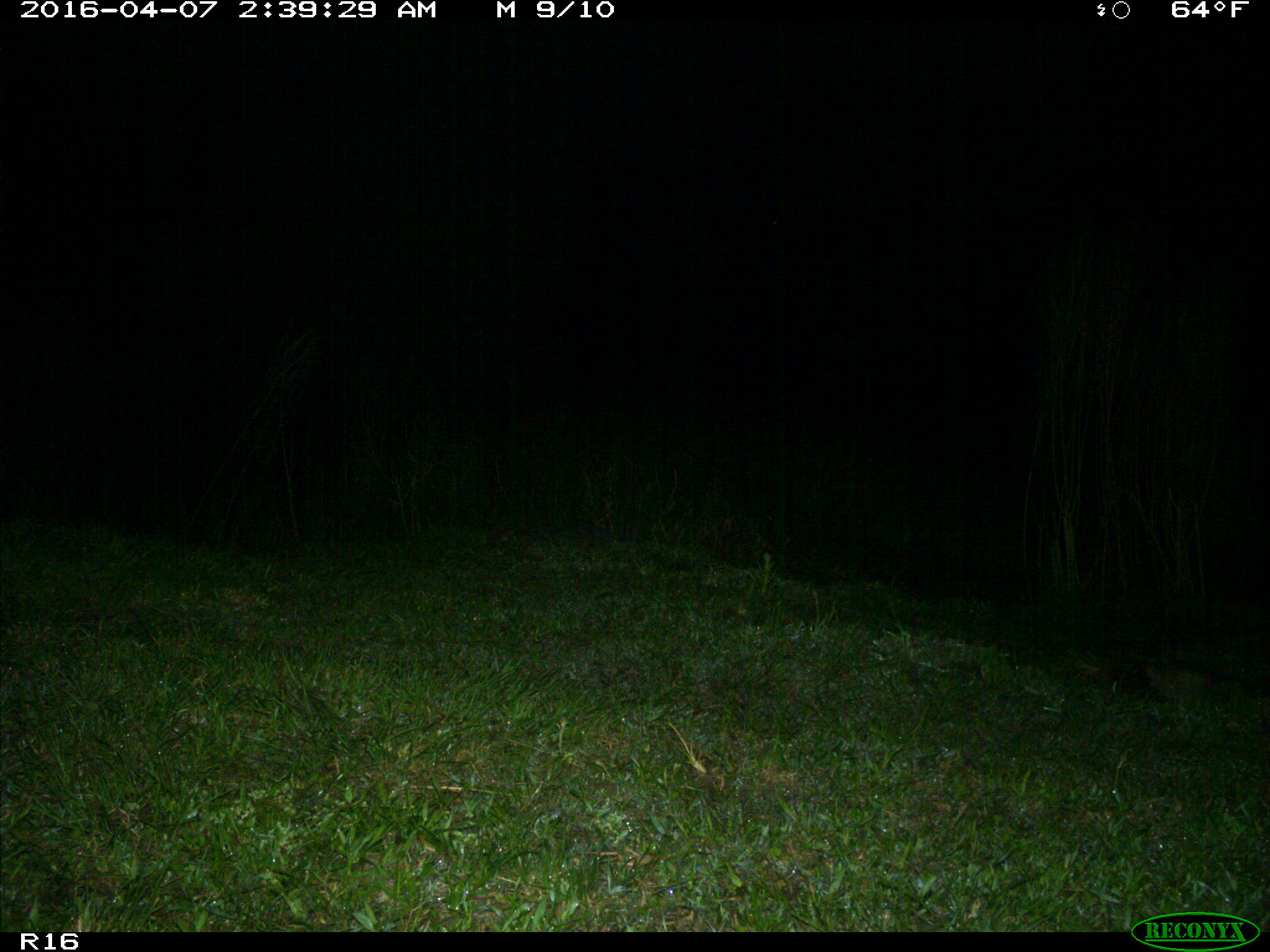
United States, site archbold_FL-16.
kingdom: Animalia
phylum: Chordata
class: Mammalia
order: Didelphimorphia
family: Didelphidae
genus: Didelphis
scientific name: Didelphis virginiana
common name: virginia opossum